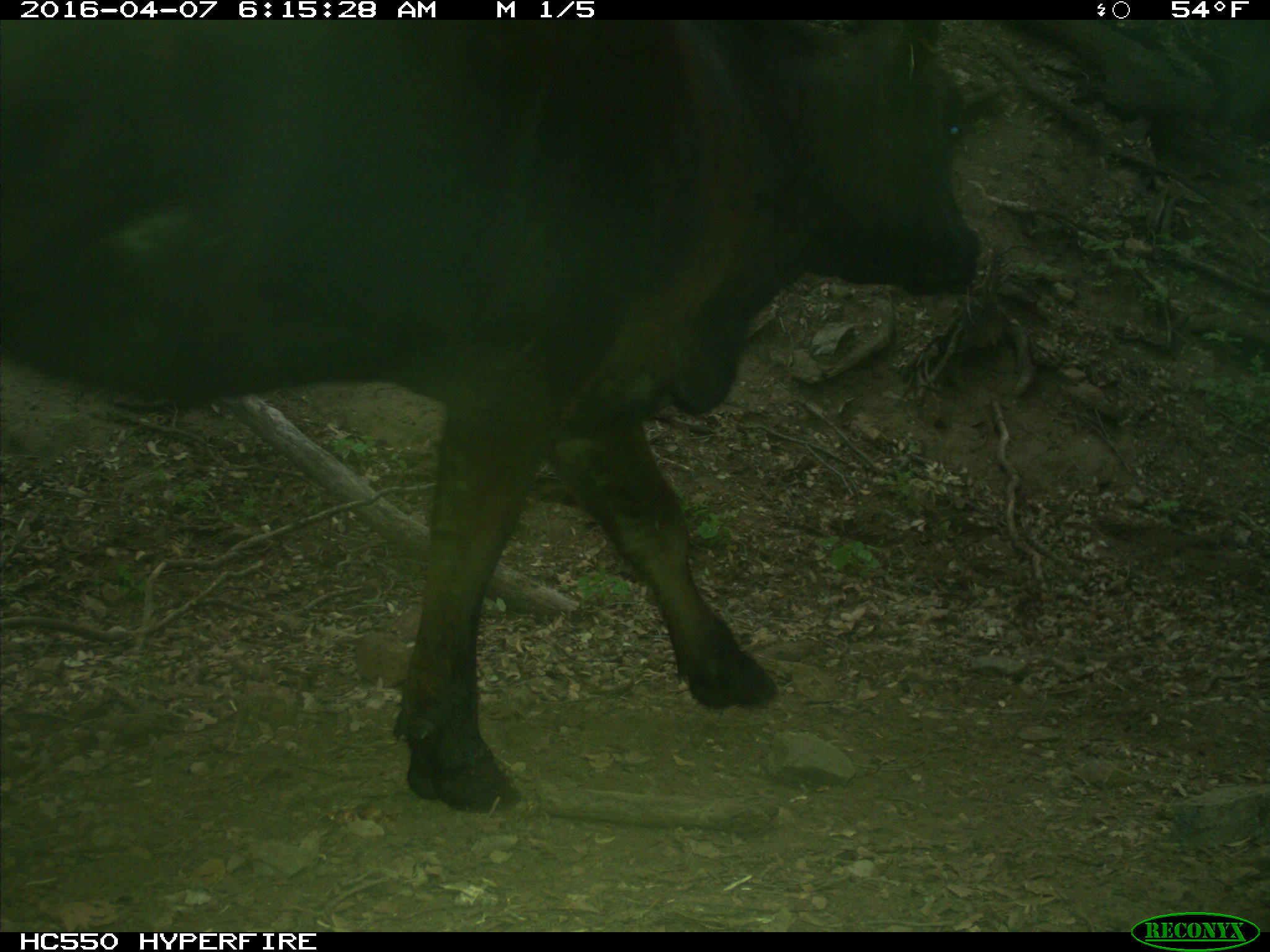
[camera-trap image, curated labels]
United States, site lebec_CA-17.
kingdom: Animalia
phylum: Chordata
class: Mammalia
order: Artiodactyla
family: Bovidae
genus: Bos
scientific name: Bos taurus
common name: domestic cow